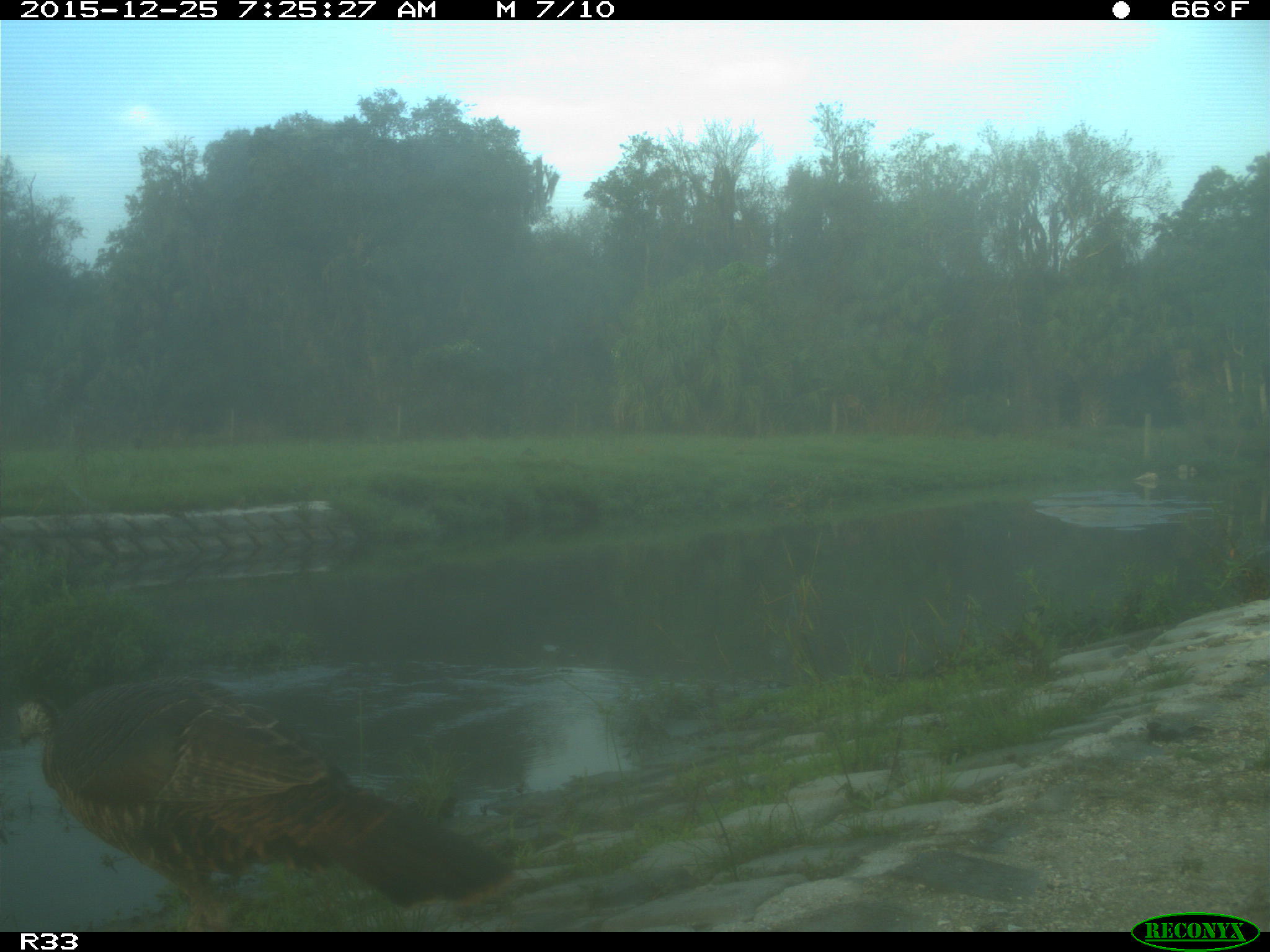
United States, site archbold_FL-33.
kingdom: Animalia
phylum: Chordata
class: Aves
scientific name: Aves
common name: birds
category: unidentified bird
Unidentified bird (birds) (Aves).